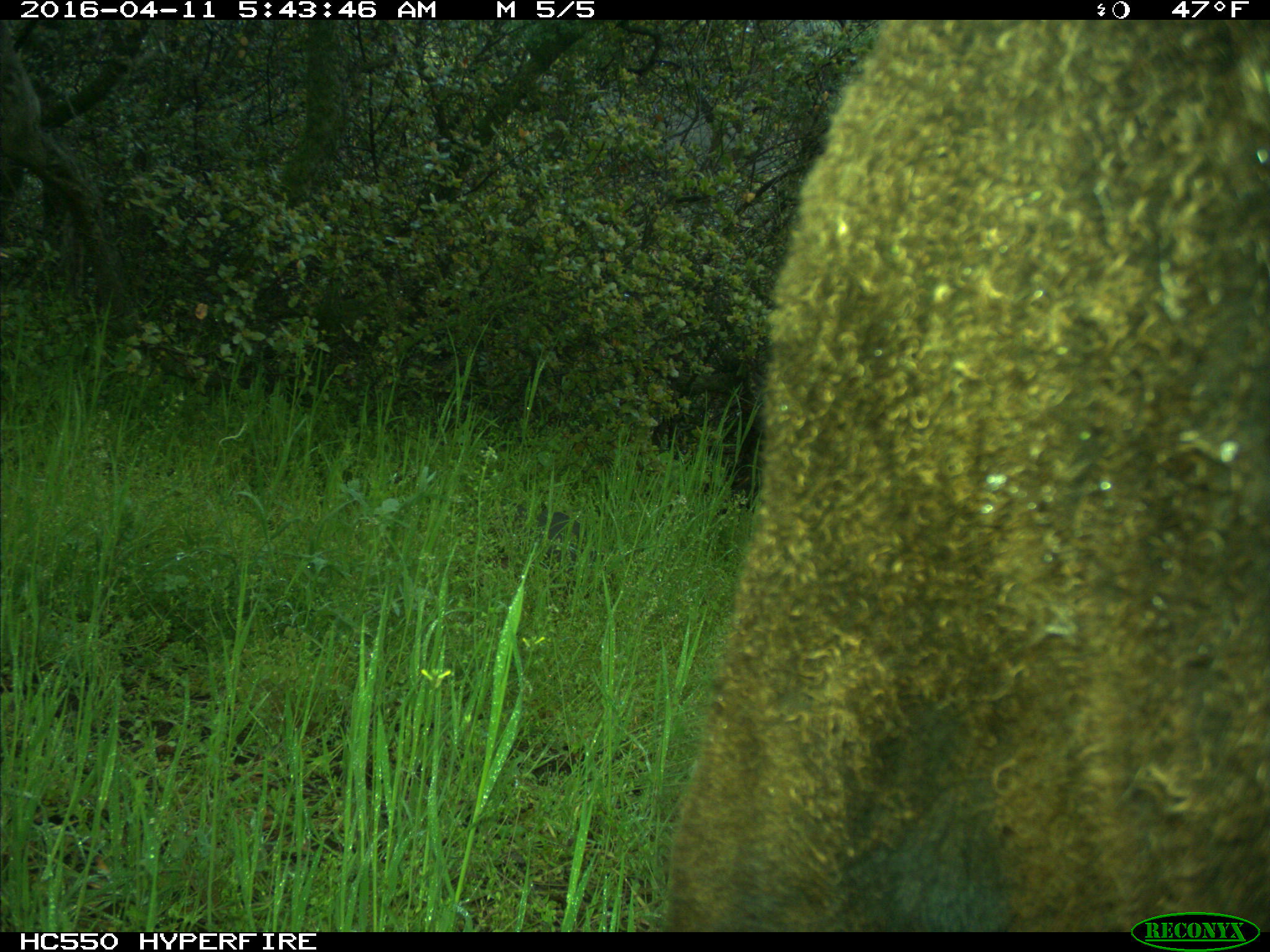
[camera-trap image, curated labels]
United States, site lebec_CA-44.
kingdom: Animalia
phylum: Chordata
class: Mammalia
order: Artiodactyla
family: Bovidae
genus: Bos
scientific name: Bos taurus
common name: domestic cow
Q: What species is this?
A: Bos taurus (domestic cow).